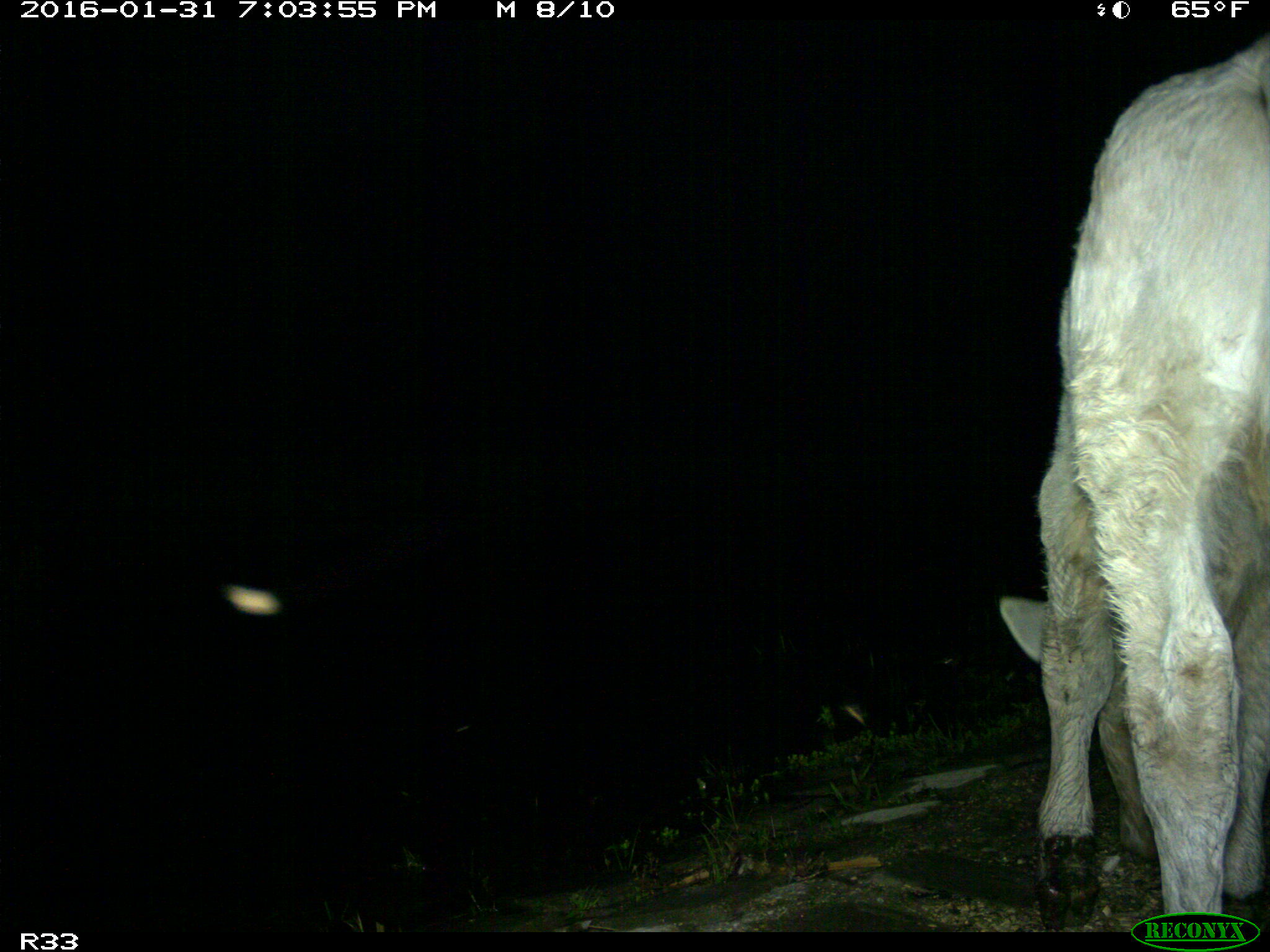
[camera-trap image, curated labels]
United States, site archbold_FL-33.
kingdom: Animalia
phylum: Chordata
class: Mammalia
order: Artiodactyla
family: Bovidae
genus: Bos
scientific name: Bos taurus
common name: domestic cow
Bos taurus (domestic cow).